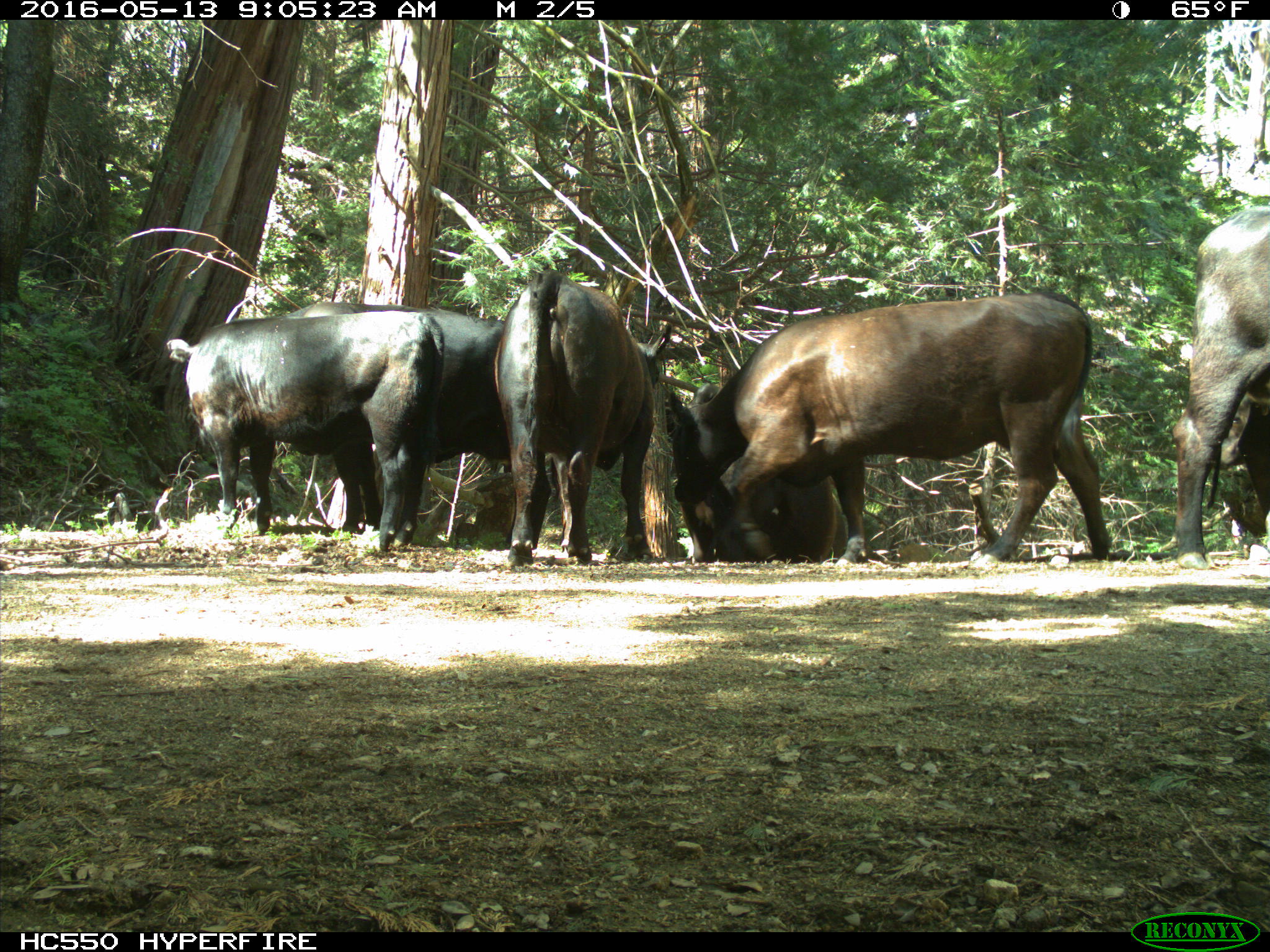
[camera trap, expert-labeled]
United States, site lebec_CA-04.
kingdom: Animalia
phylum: Chordata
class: Mammalia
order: Artiodactyla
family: Bovidae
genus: Bos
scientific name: Bos taurus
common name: domestic cow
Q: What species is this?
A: Bos taurus (domestic cow).